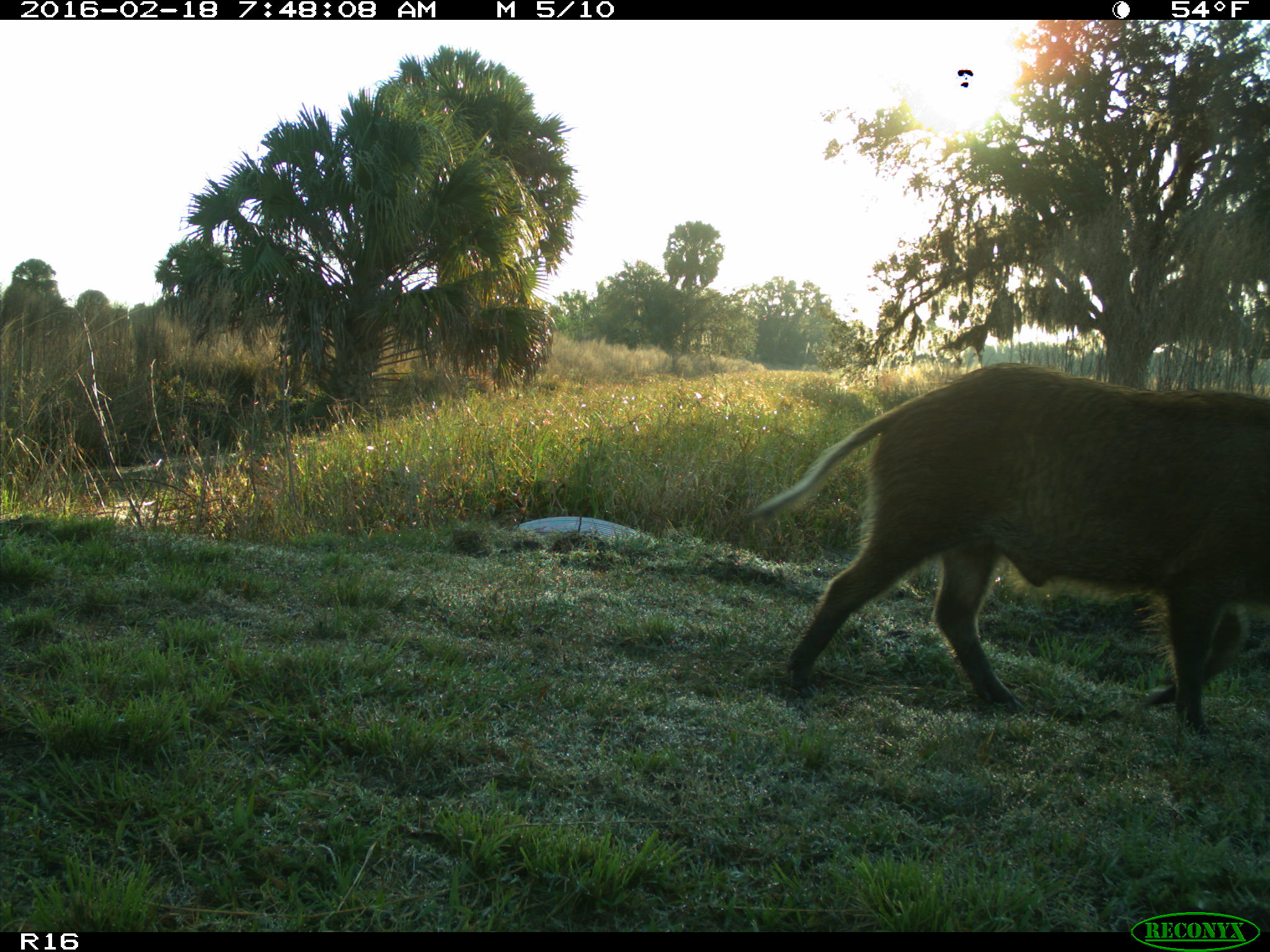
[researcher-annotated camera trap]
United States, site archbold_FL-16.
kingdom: Animalia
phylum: Chordata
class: Mammalia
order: Artiodactyla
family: Suidae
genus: Sus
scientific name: Sus scrofa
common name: wild boar